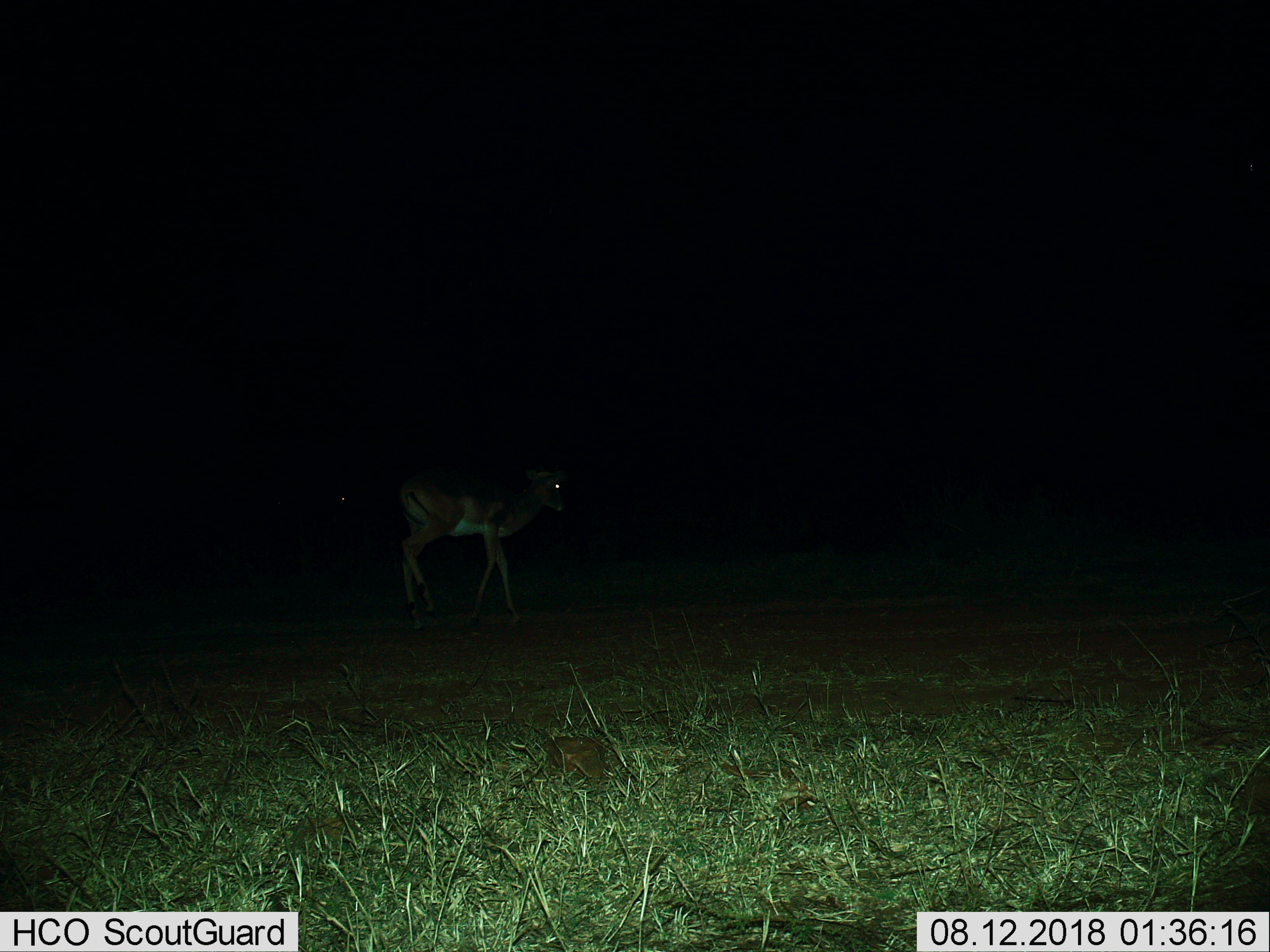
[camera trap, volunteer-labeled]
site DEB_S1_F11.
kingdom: Animalia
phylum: Chordata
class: Mammalia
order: Artiodactyla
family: Bovidae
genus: Aepyceros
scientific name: Aepyceros melampus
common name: impala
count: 1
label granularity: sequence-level